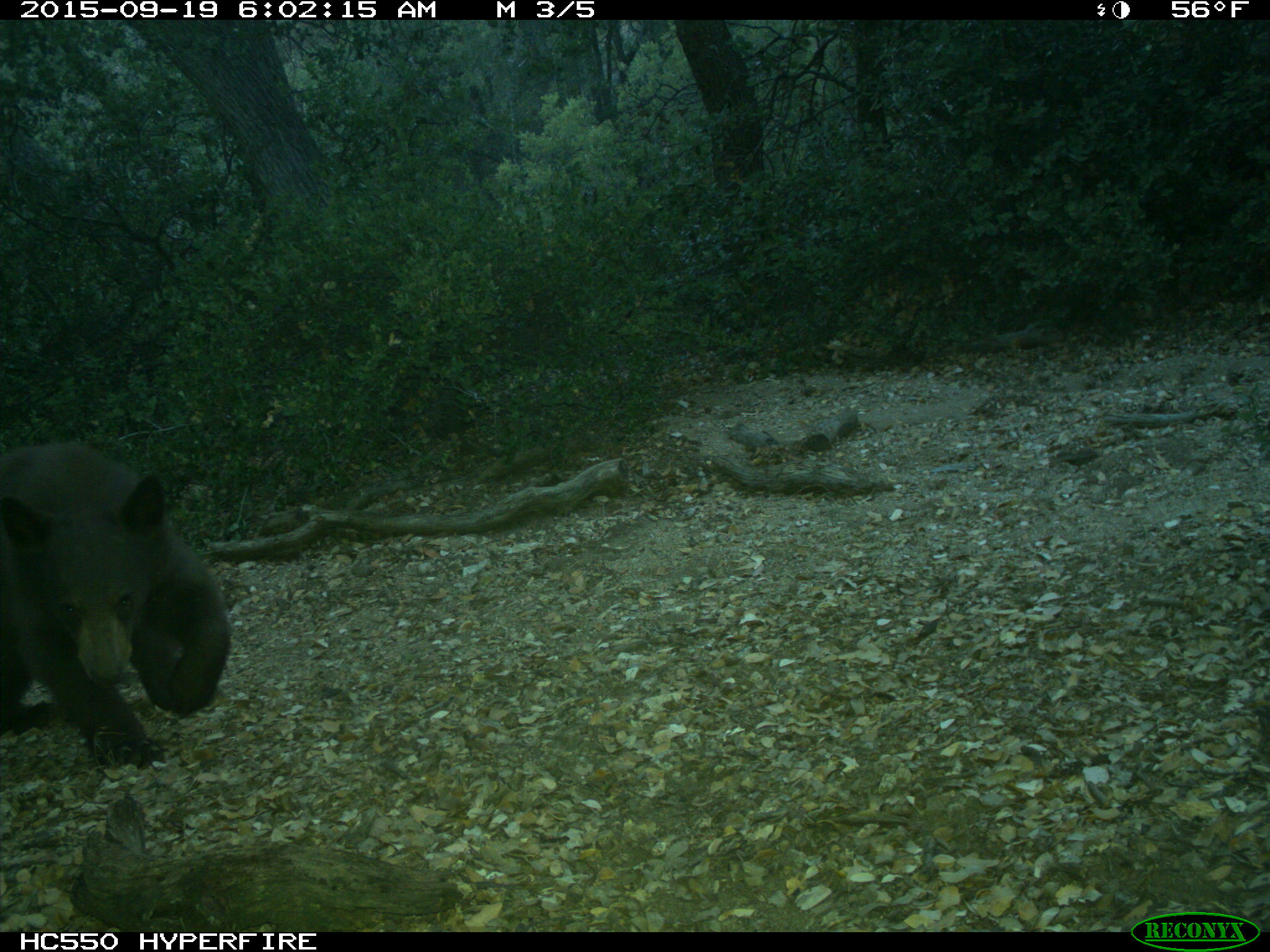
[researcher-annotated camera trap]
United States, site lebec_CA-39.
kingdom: Animalia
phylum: Chordata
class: Mammalia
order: Carnivora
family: Ursidae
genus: Ursus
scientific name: Ursus americanus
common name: american black bear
Ursus americanus (american black bear).